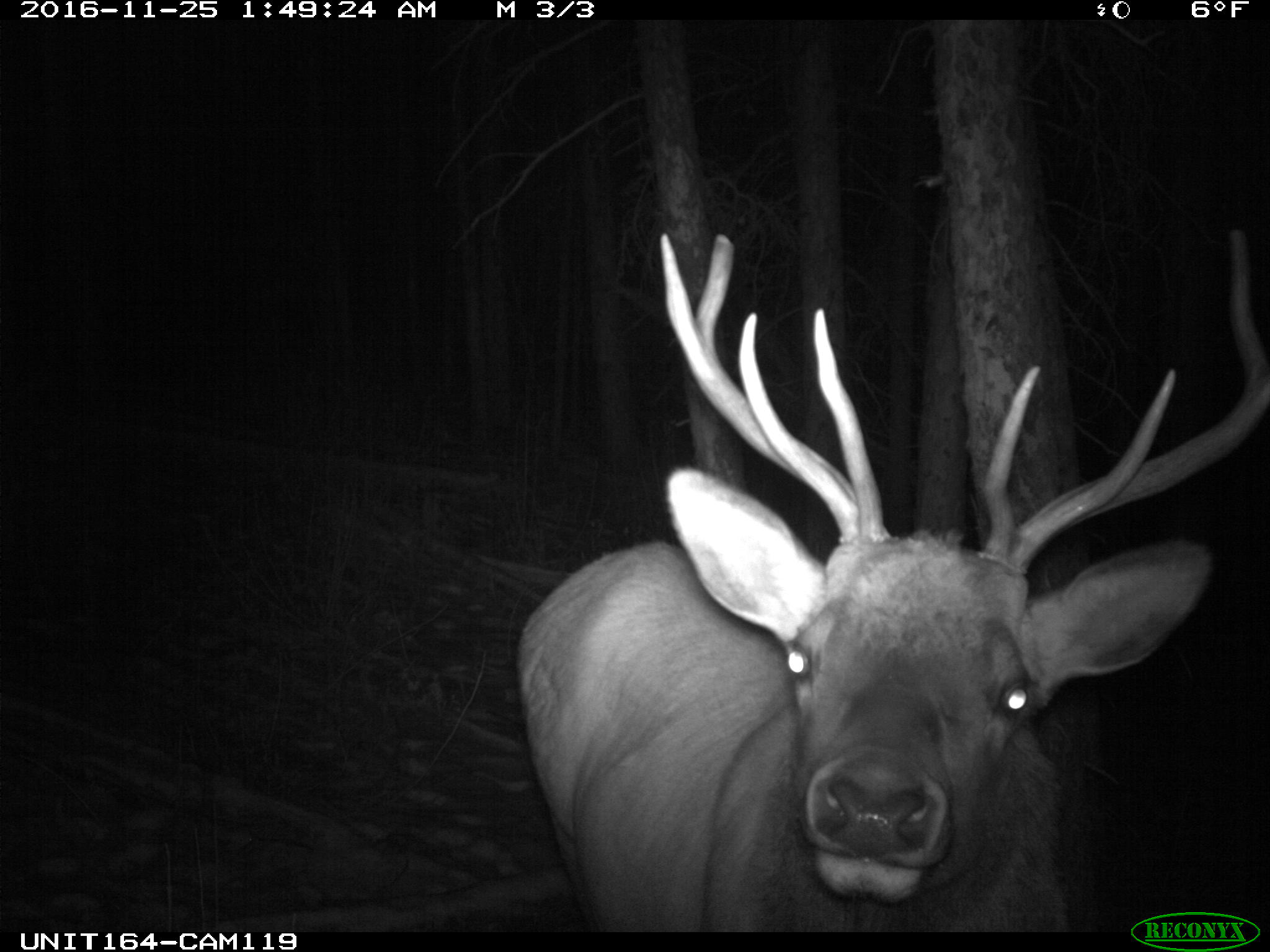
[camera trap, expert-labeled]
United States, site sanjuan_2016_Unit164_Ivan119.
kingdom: Animalia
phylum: Chordata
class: Mammalia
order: Artiodactyla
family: Cervidae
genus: Cervus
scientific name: Cervus elaphus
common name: red deer